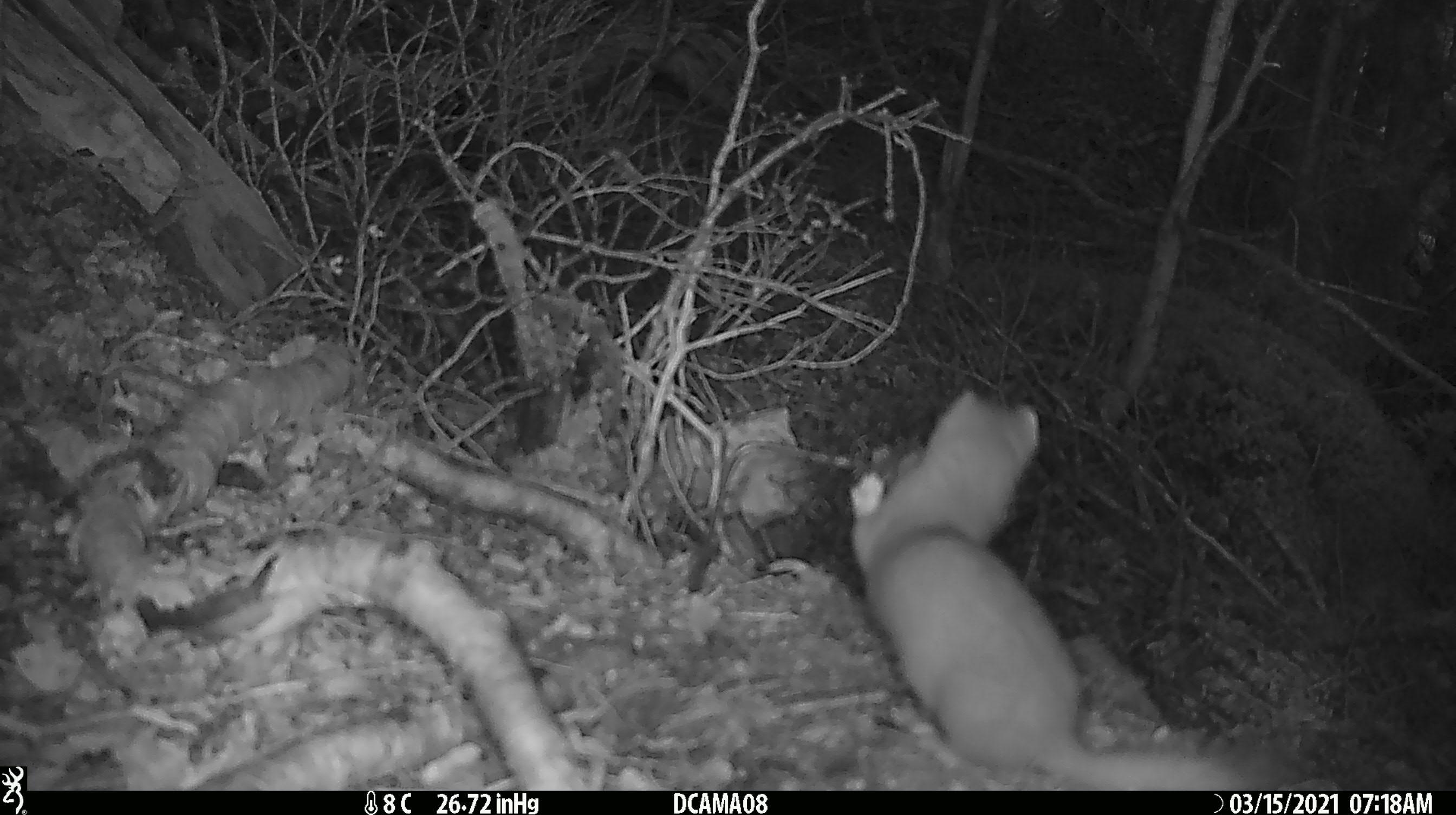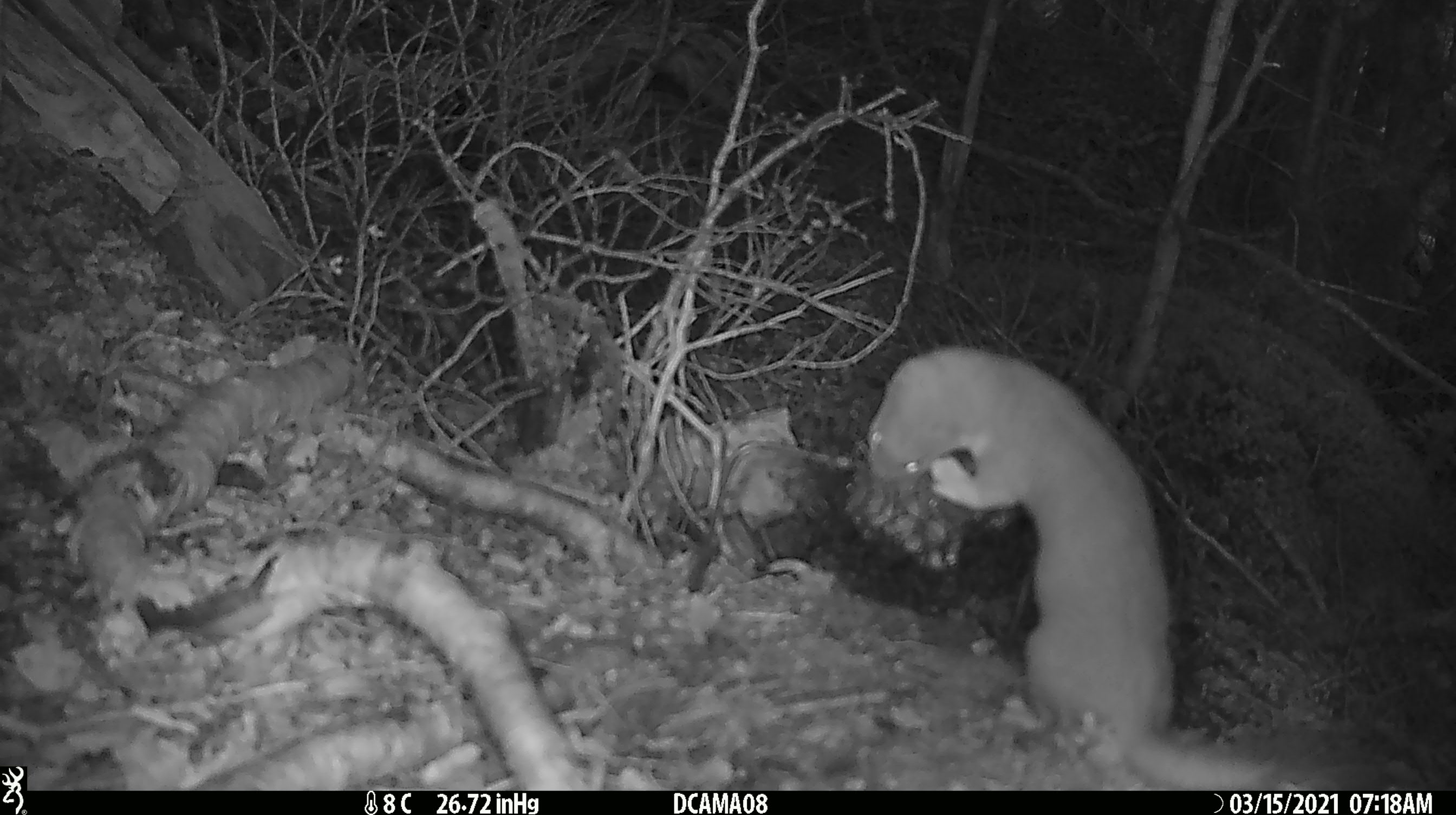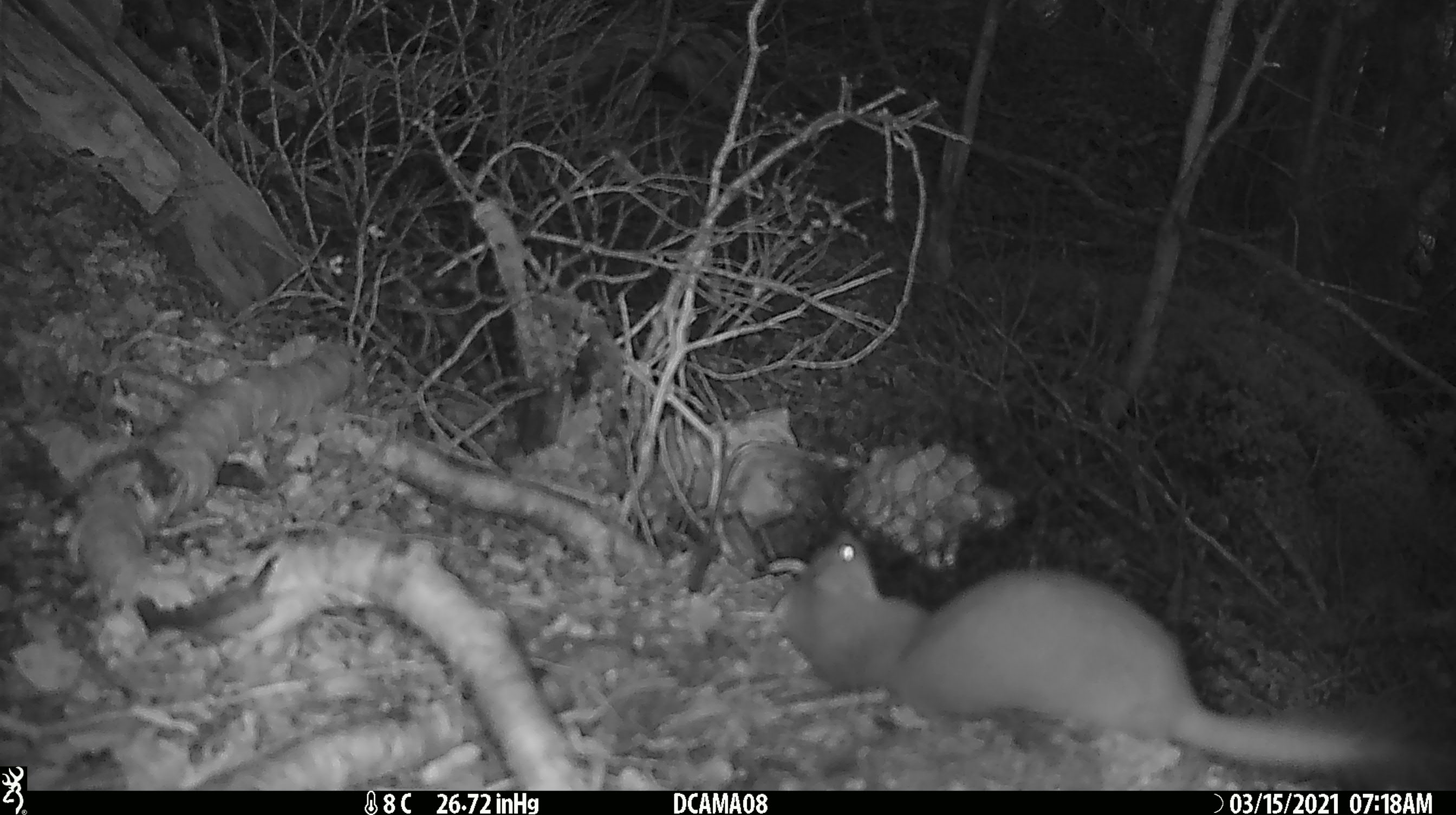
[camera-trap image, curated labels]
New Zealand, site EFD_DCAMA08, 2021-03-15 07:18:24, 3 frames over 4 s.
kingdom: Animalia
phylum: Chordata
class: Mammalia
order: Carnivora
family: Mustelidae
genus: Mustela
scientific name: Mustela erminea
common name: stoat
Stoat (Mustela erminea).